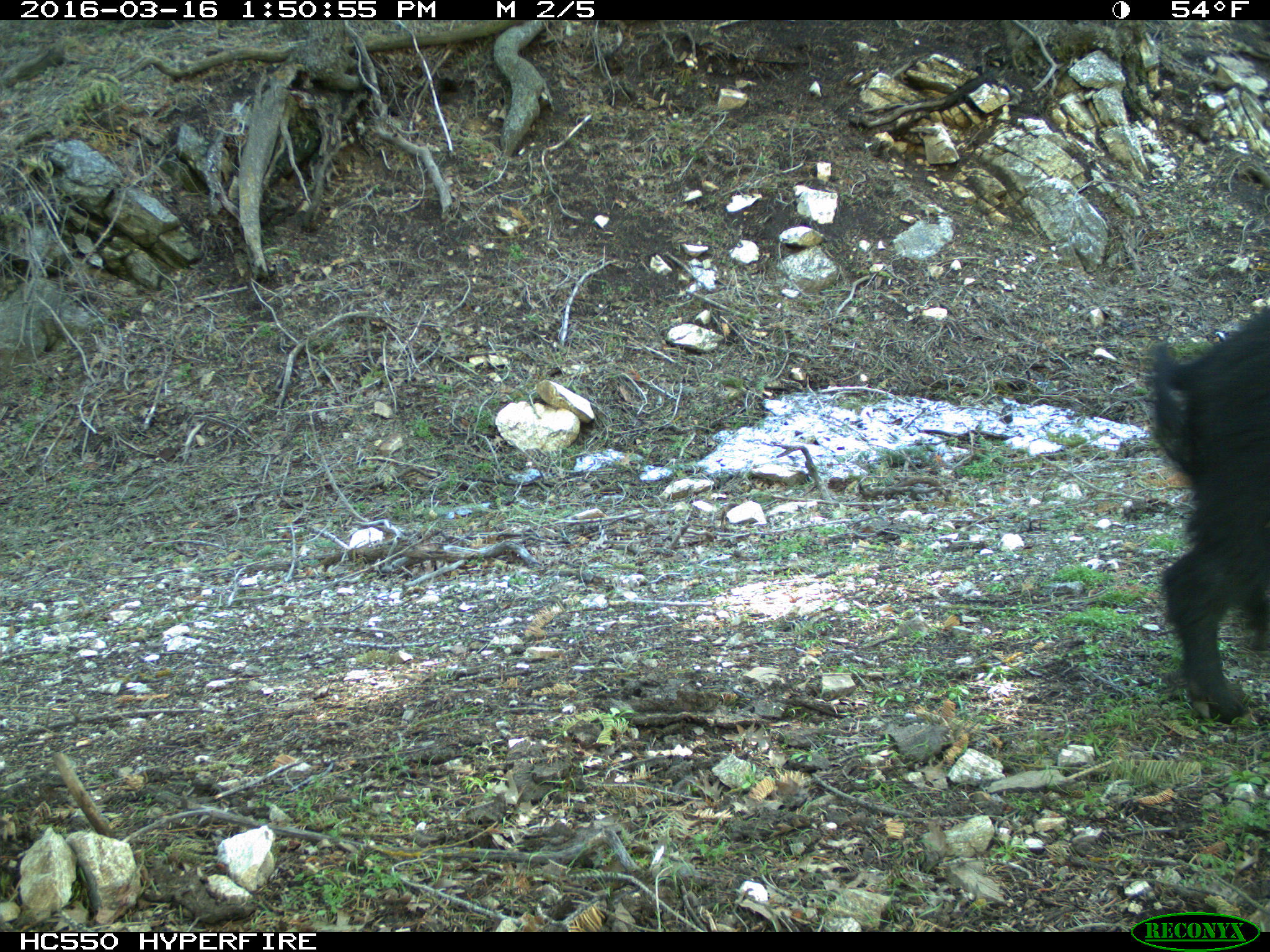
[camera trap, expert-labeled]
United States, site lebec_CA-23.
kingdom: Animalia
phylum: Chordata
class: Mammalia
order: Artiodactyla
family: Suidae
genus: Sus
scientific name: Sus scrofa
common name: wild boar